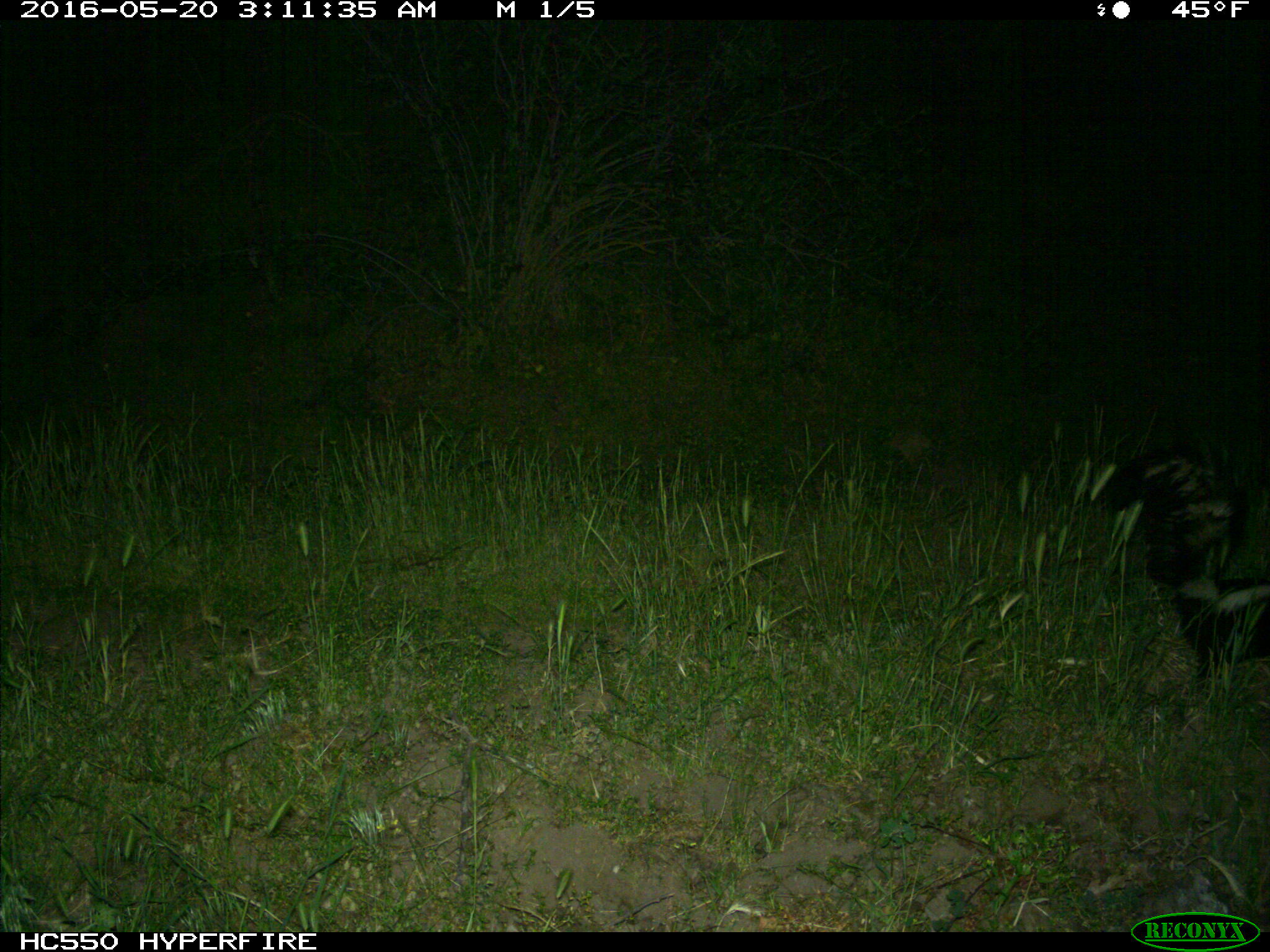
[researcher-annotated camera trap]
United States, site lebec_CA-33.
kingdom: Animalia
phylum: Chordata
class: Mammalia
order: Carnivora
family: Mephitidae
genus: Mephitis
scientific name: Mephitis mephitis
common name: striped skunk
Mephitis mephitis (striped skunk).